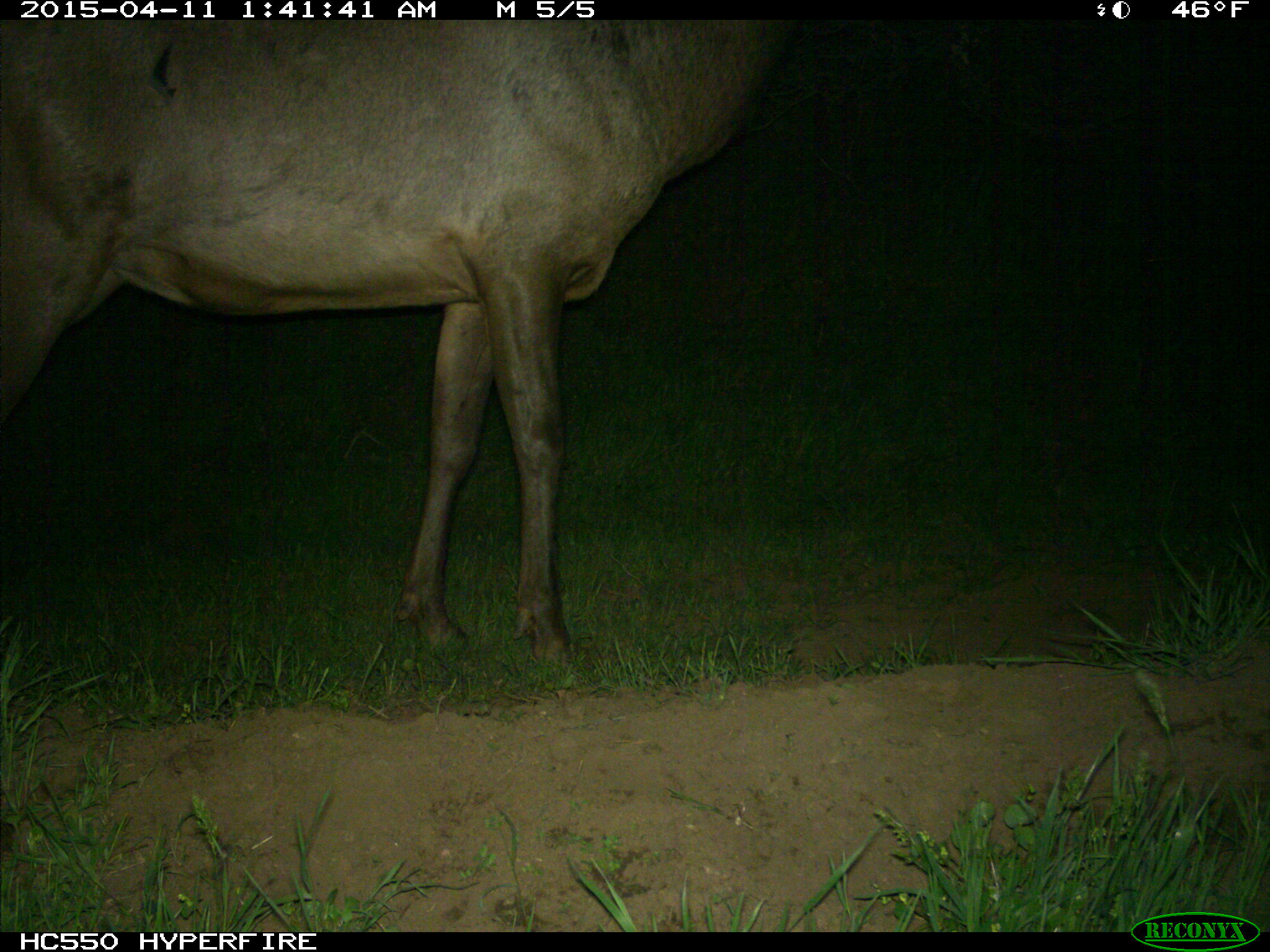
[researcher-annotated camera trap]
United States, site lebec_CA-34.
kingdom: Animalia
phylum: Chordata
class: Mammalia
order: Artiodactyla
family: Cervidae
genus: Cervus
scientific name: Cervus canadensis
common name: elk